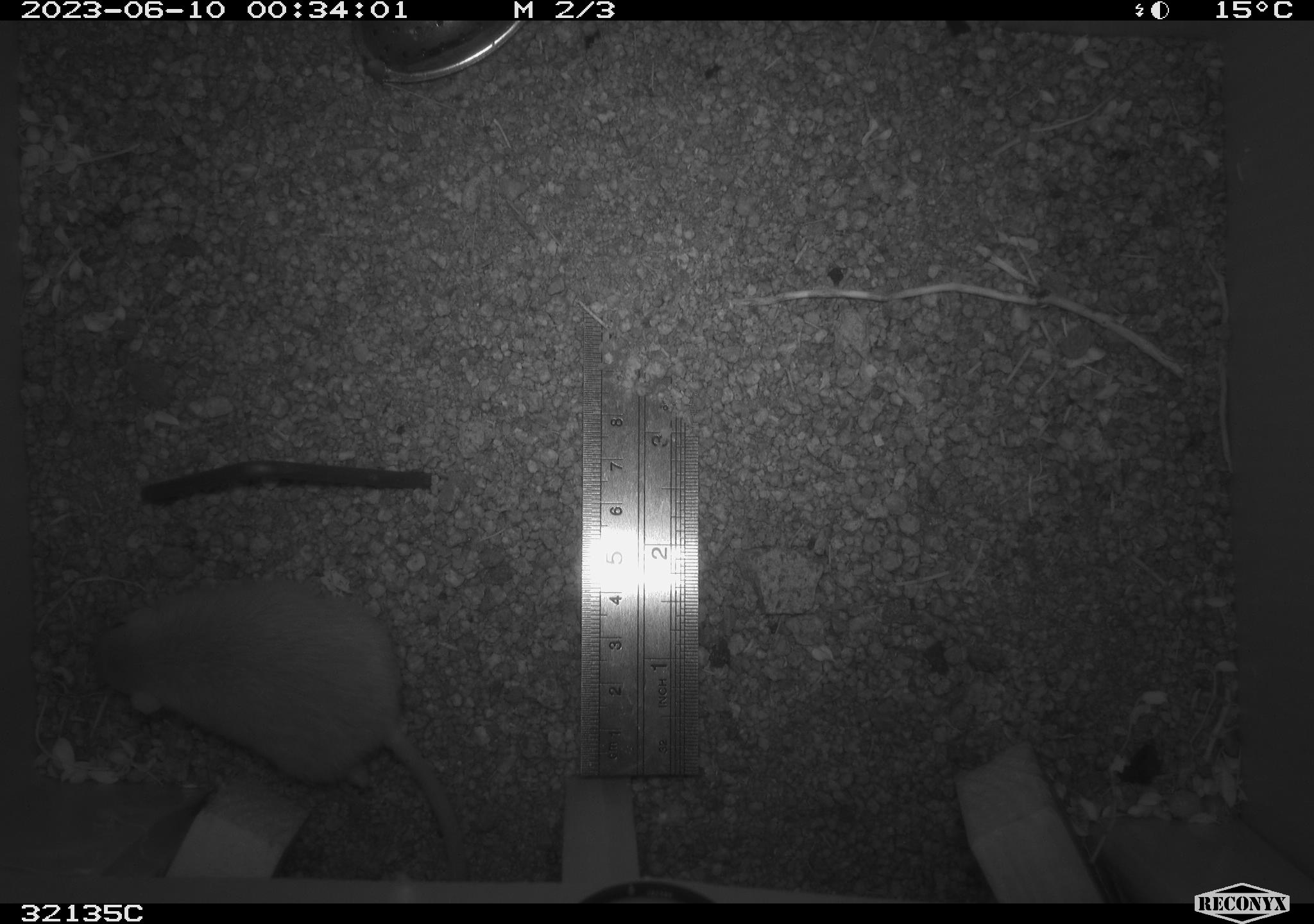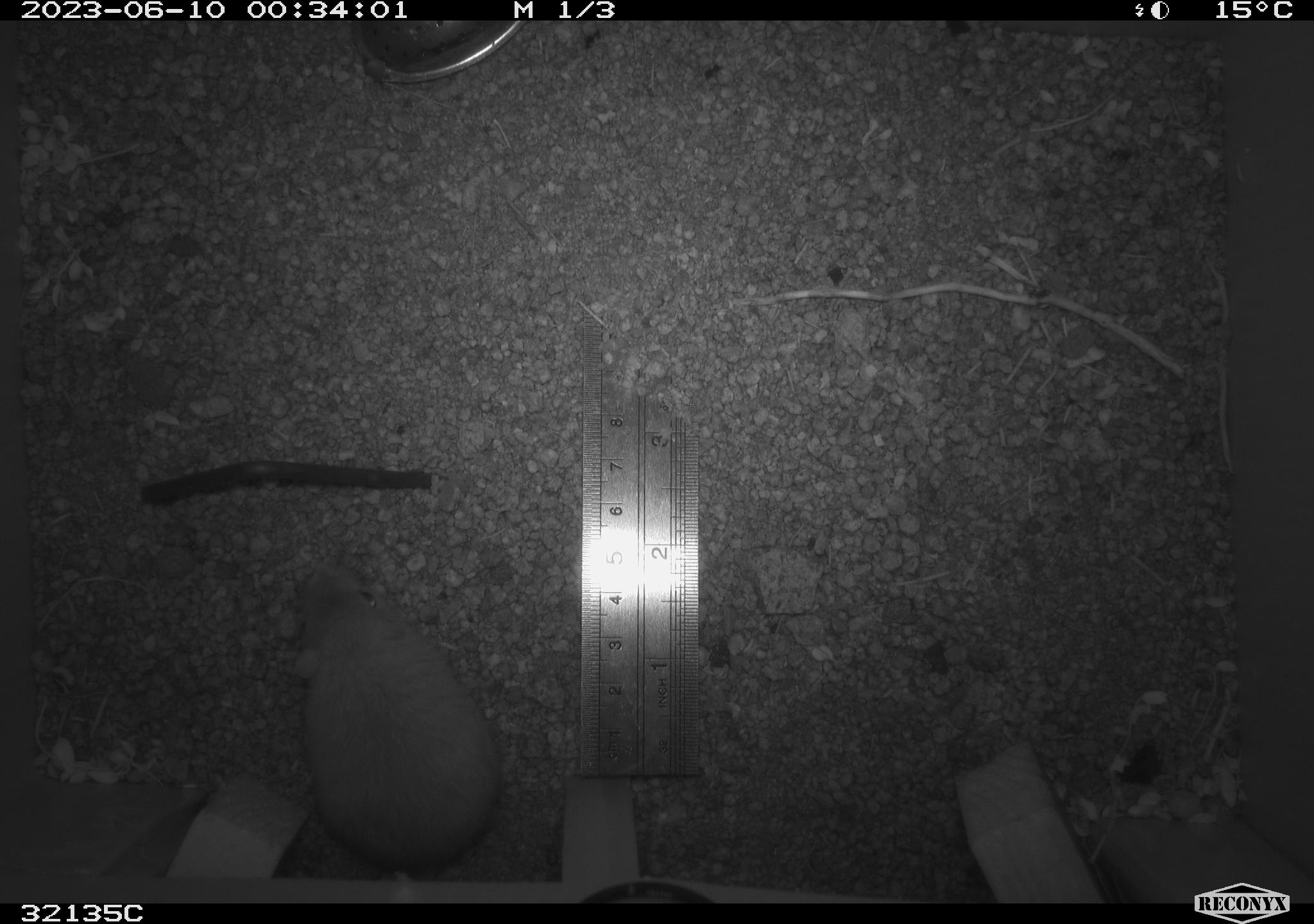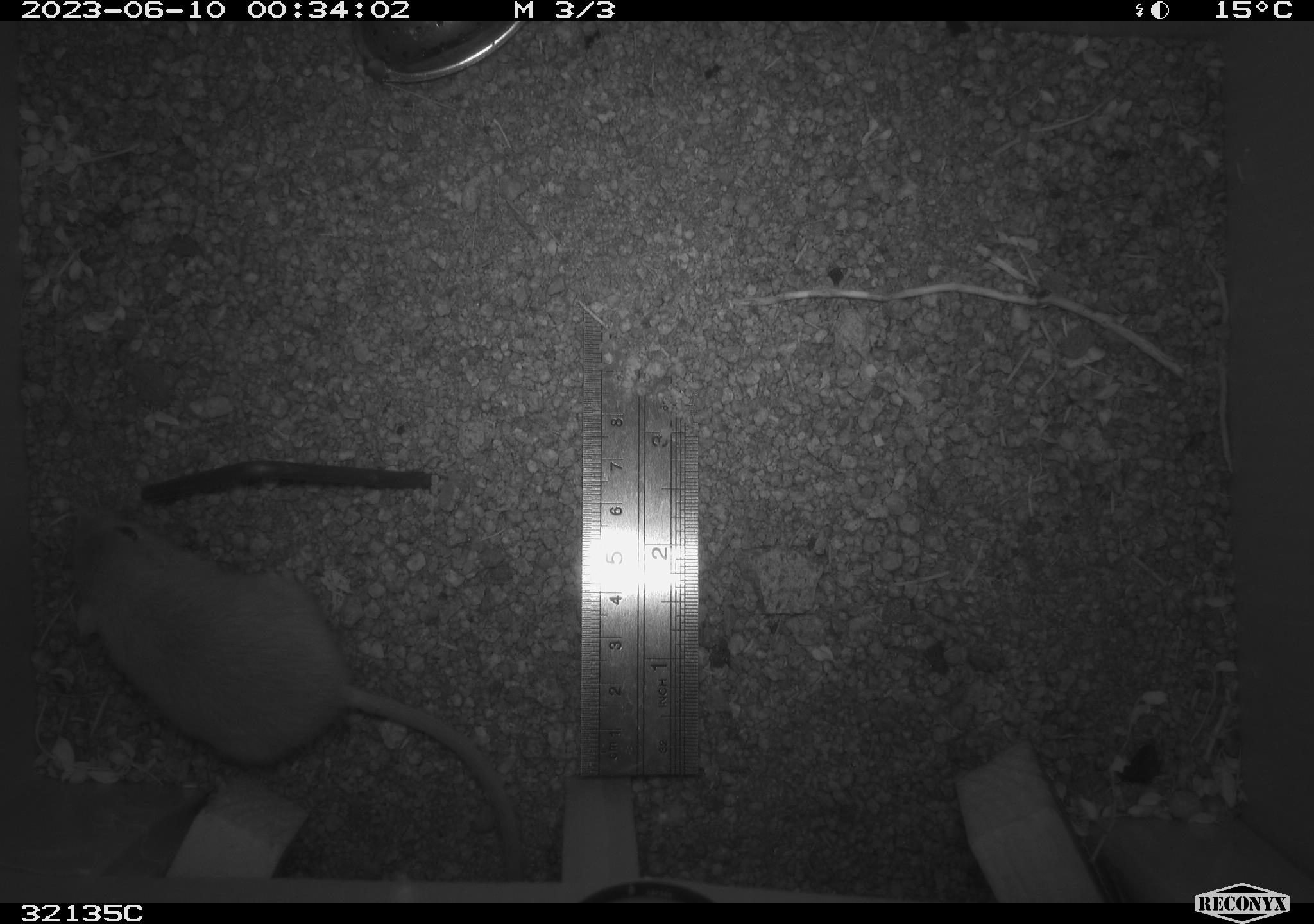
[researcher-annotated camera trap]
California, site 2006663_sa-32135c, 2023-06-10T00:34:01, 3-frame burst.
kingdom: Animalia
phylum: Chordata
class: Mammalia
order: Rodentia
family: Heteromyidae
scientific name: Heteromyidae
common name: kangaroo rats and pocket mice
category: heteromyidae family